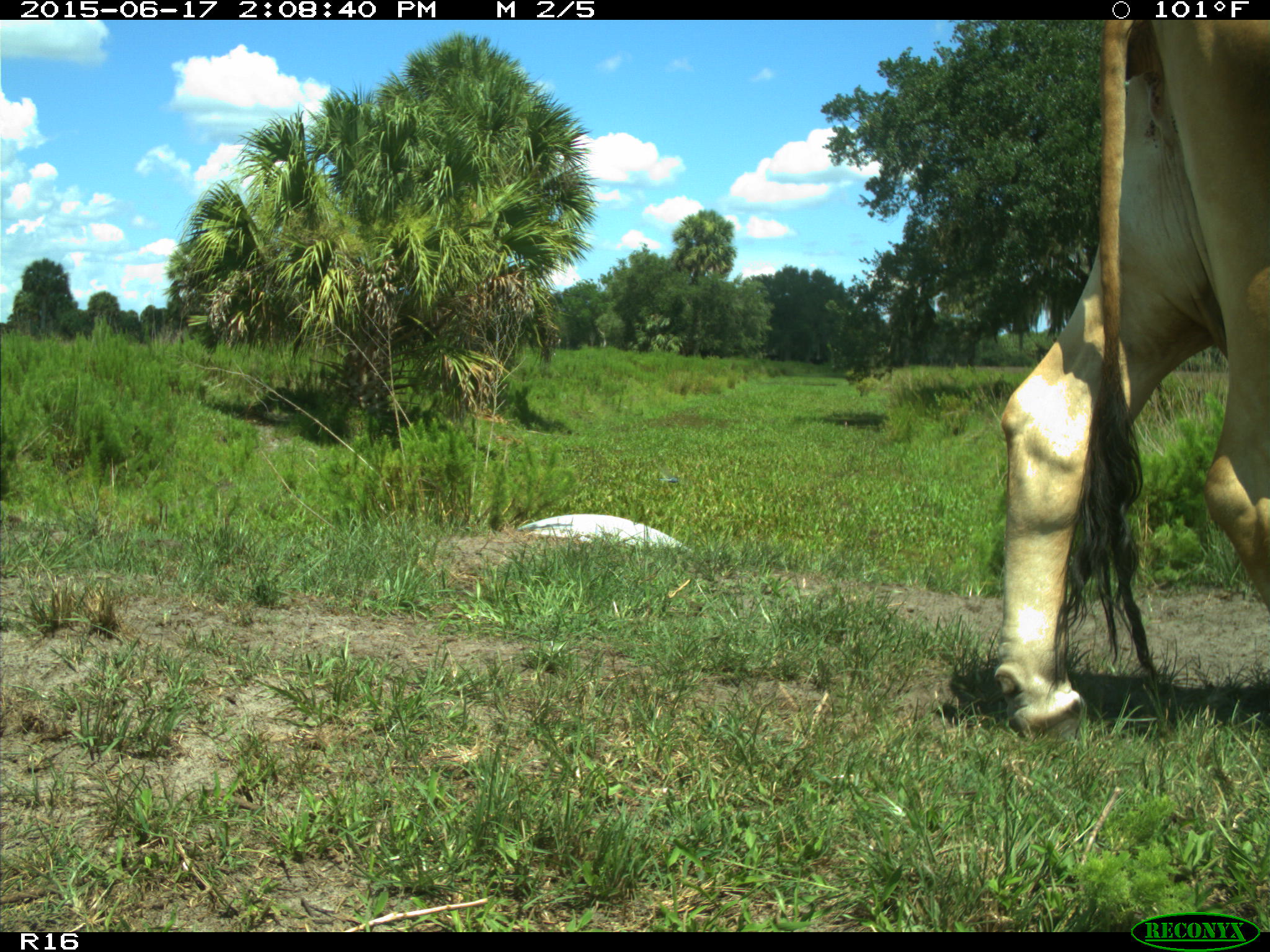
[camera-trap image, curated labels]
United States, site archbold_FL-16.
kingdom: Animalia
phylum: Chordata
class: Mammalia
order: Artiodactyla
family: Bovidae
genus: Bos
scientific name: Bos taurus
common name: domestic cow